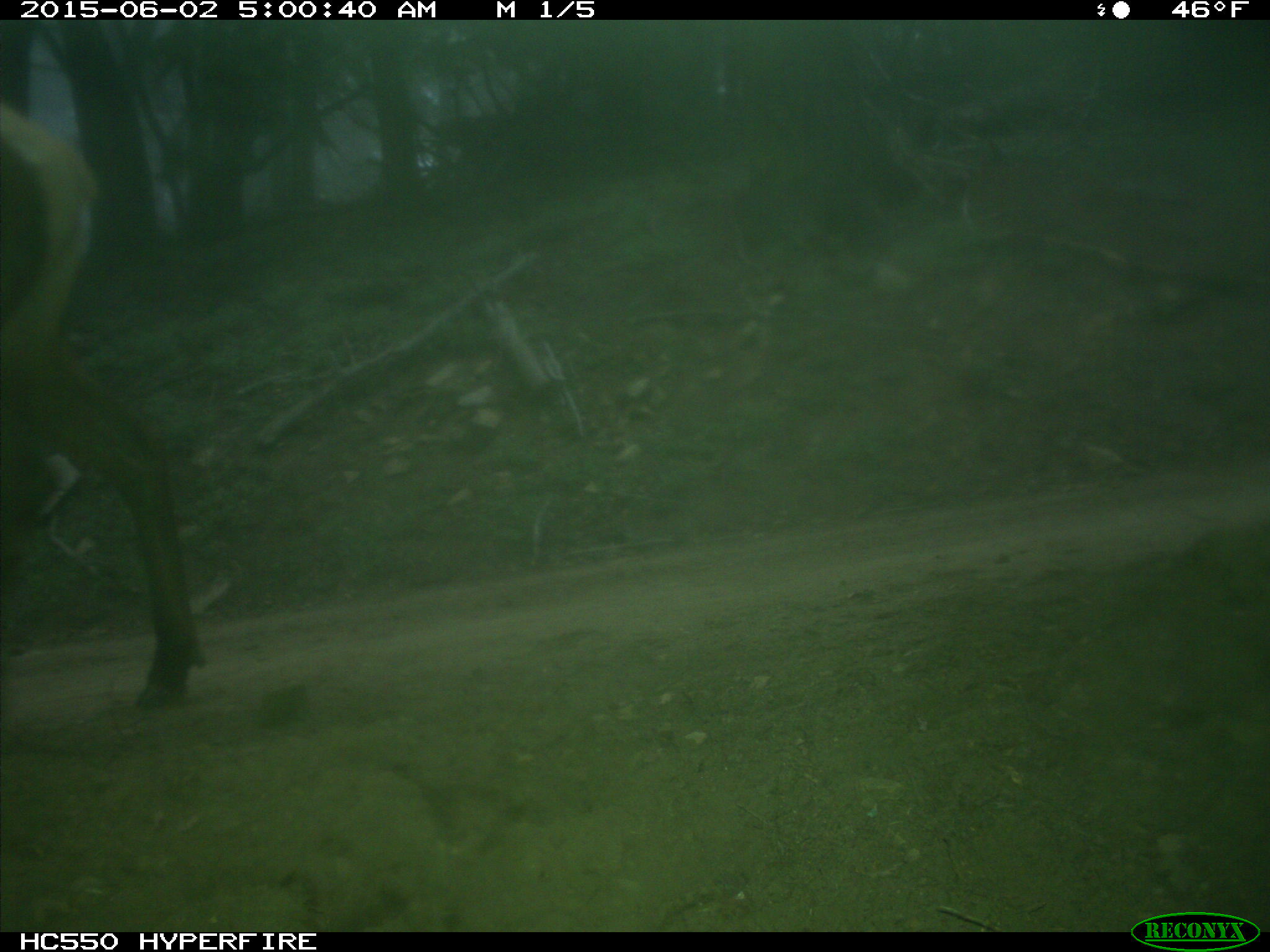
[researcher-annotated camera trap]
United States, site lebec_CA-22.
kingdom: Animalia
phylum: Chordata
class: Mammalia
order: Artiodactyla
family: Cervidae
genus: Cervus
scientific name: Cervus canadensis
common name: elk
Cervus canadensis (elk).